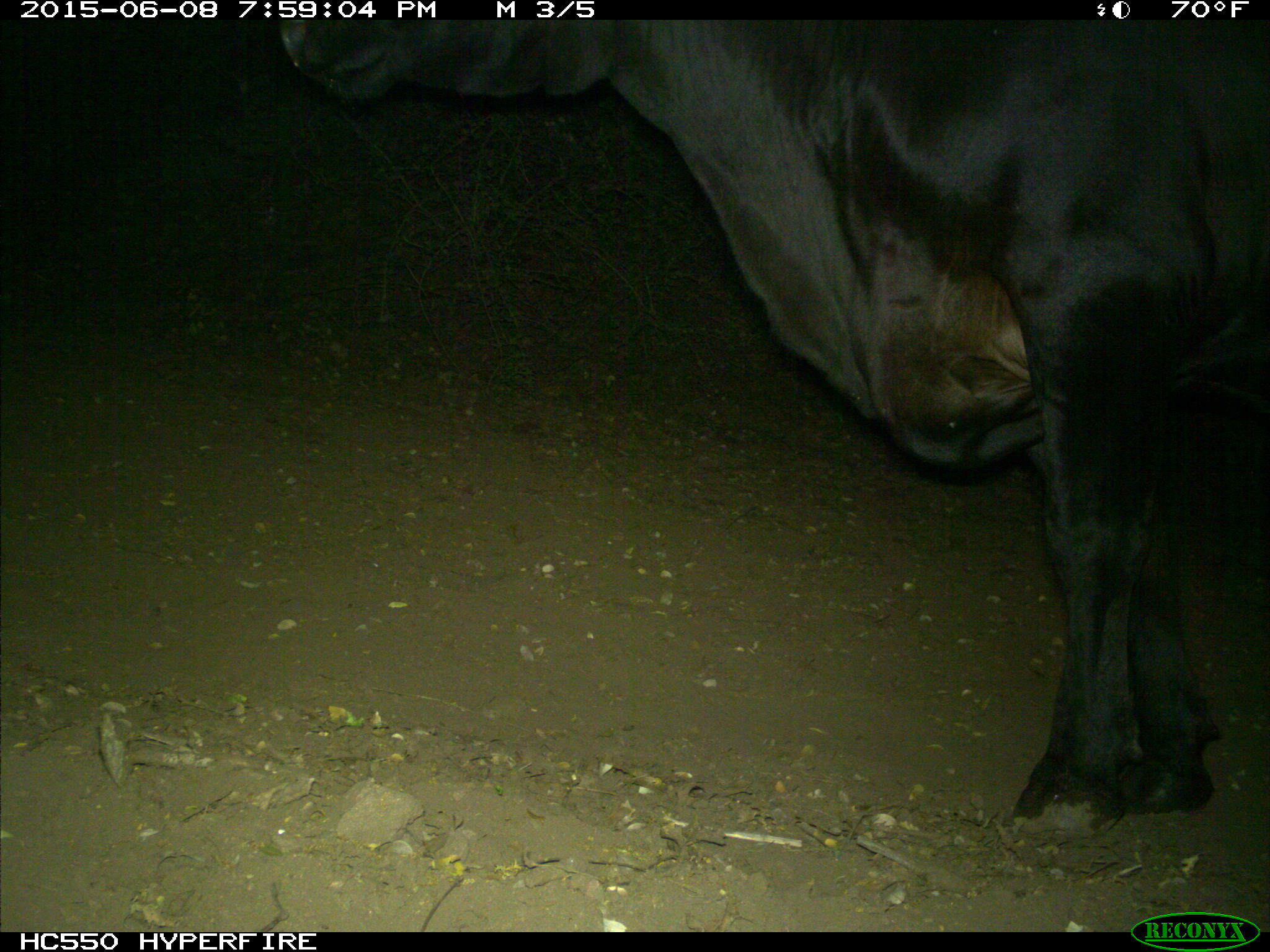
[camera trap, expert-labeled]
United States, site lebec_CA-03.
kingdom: Animalia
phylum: Chordata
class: Mammalia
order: Artiodactyla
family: Bovidae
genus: Bos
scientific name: Bos taurus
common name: domestic cow